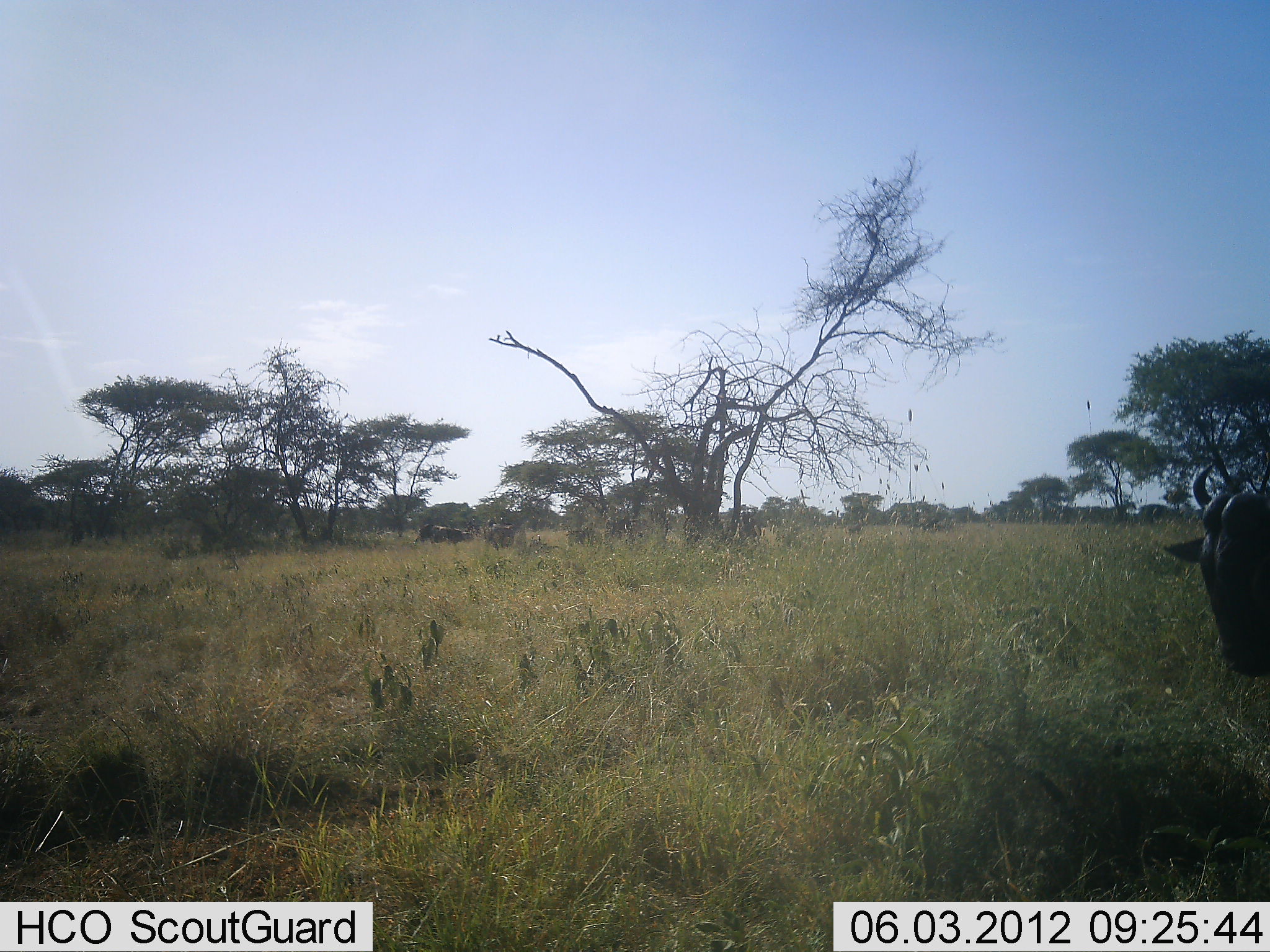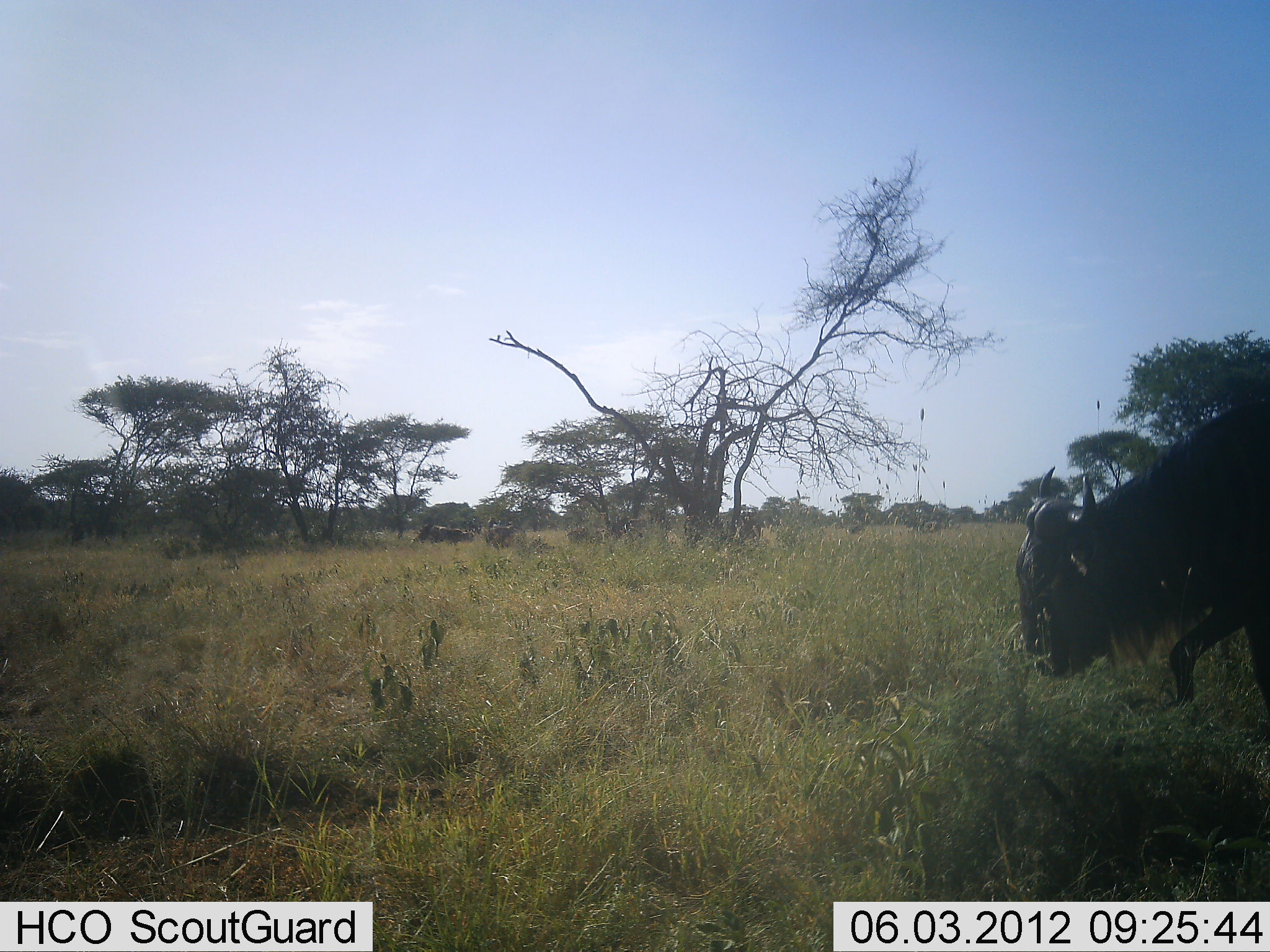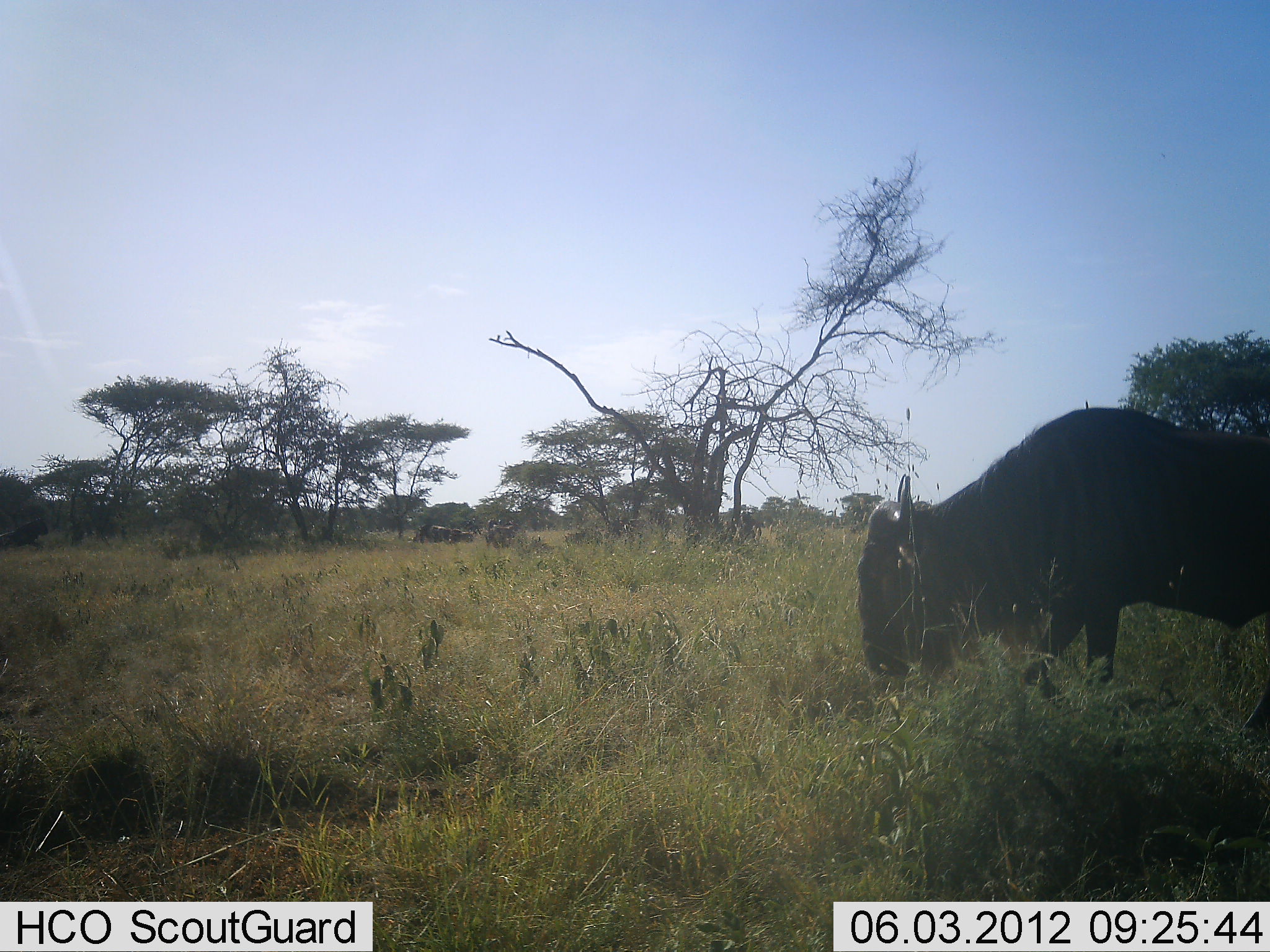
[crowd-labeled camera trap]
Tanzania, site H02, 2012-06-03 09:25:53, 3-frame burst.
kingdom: Animalia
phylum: Chordata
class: Mammalia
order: Artiodactyla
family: Bovidae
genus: Connochaetes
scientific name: Connochaetes taurinus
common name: blue wildebeest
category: wildebeest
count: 1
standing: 27%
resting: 9%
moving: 100%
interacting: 0%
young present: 0%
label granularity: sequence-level